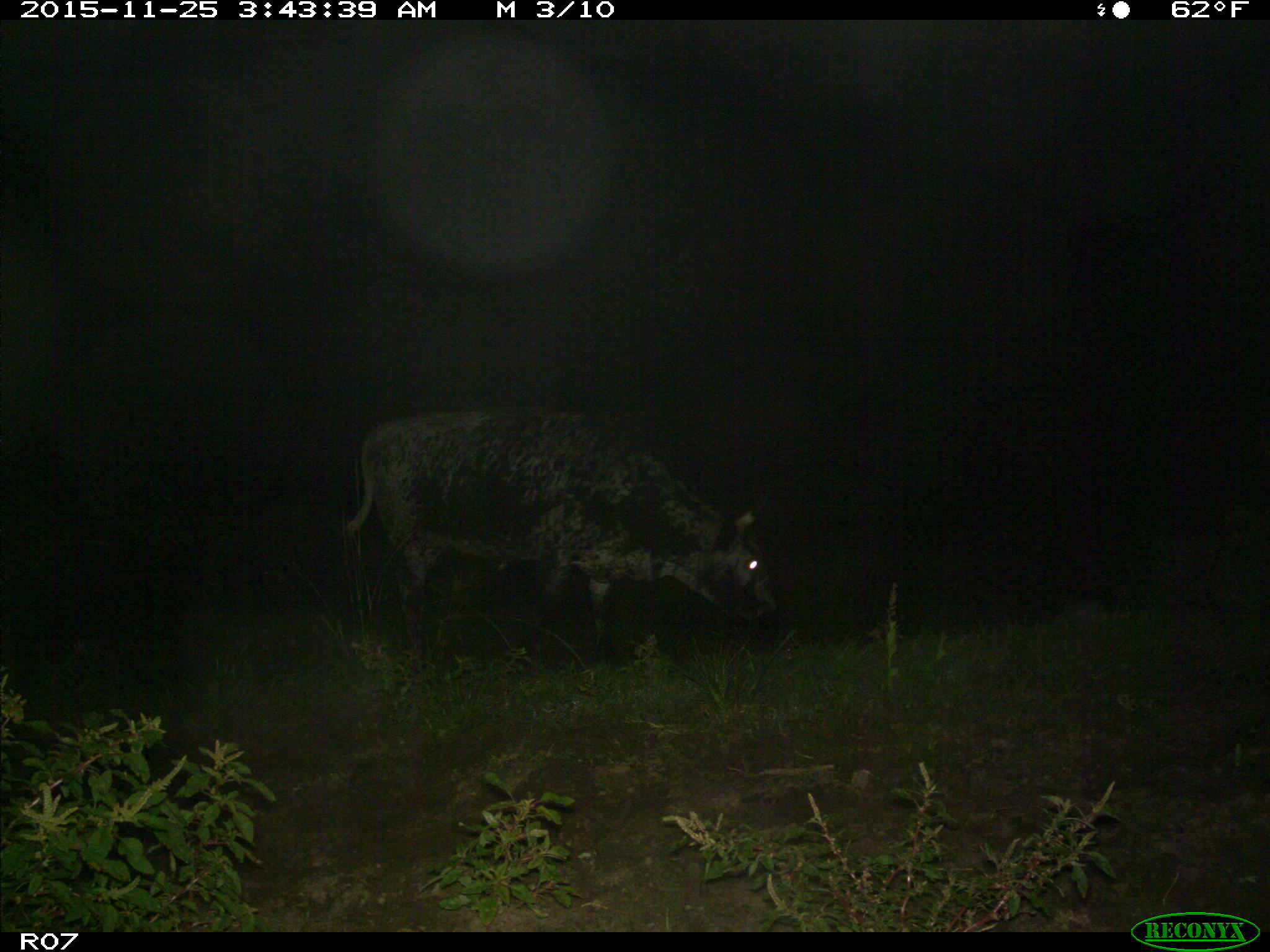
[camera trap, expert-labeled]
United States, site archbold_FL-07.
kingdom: Animalia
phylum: Chordata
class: Mammalia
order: Artiodactyla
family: Bovidae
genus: Bos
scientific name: Bos taurus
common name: domestic cow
Bos taurus (domestic cow).